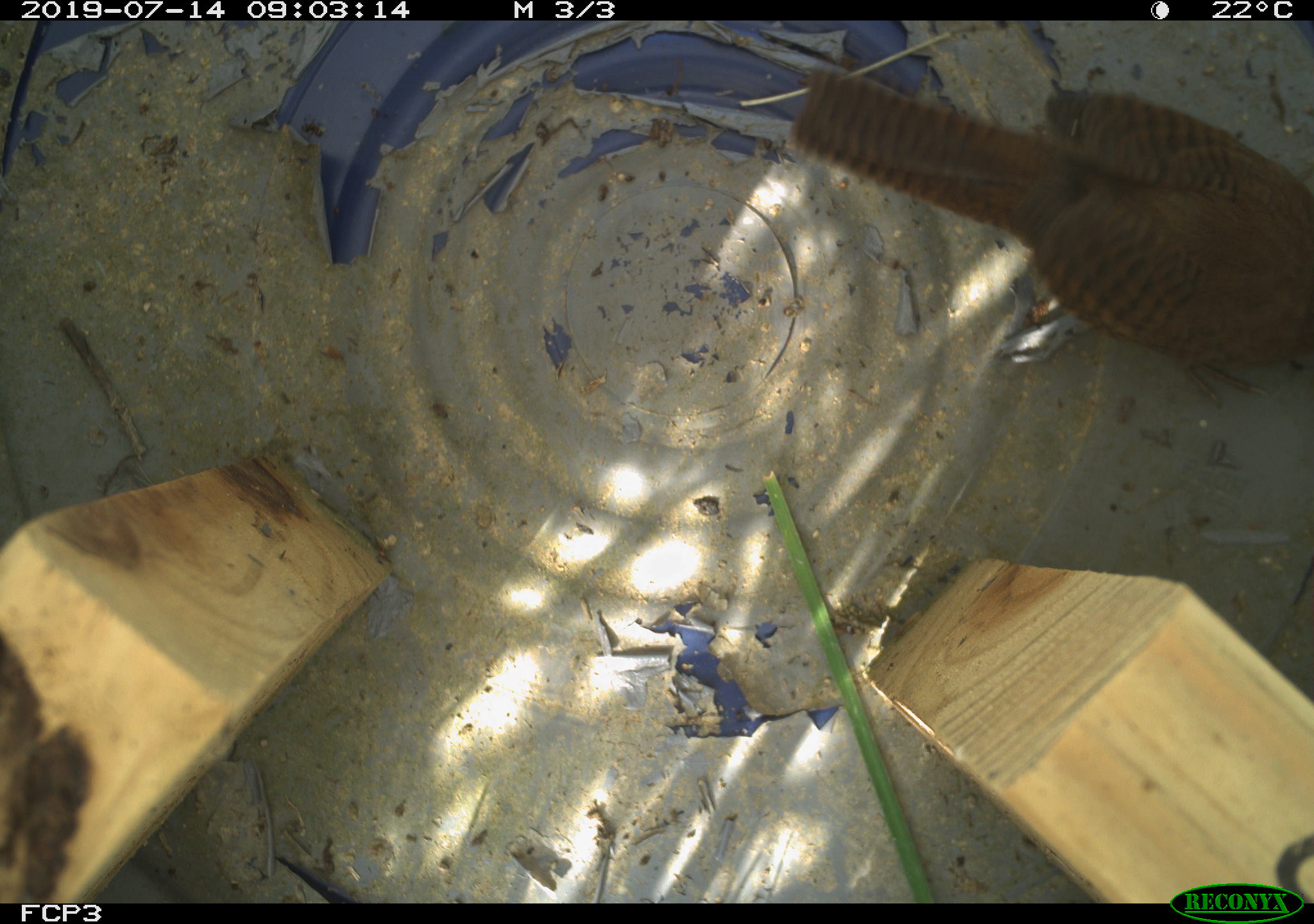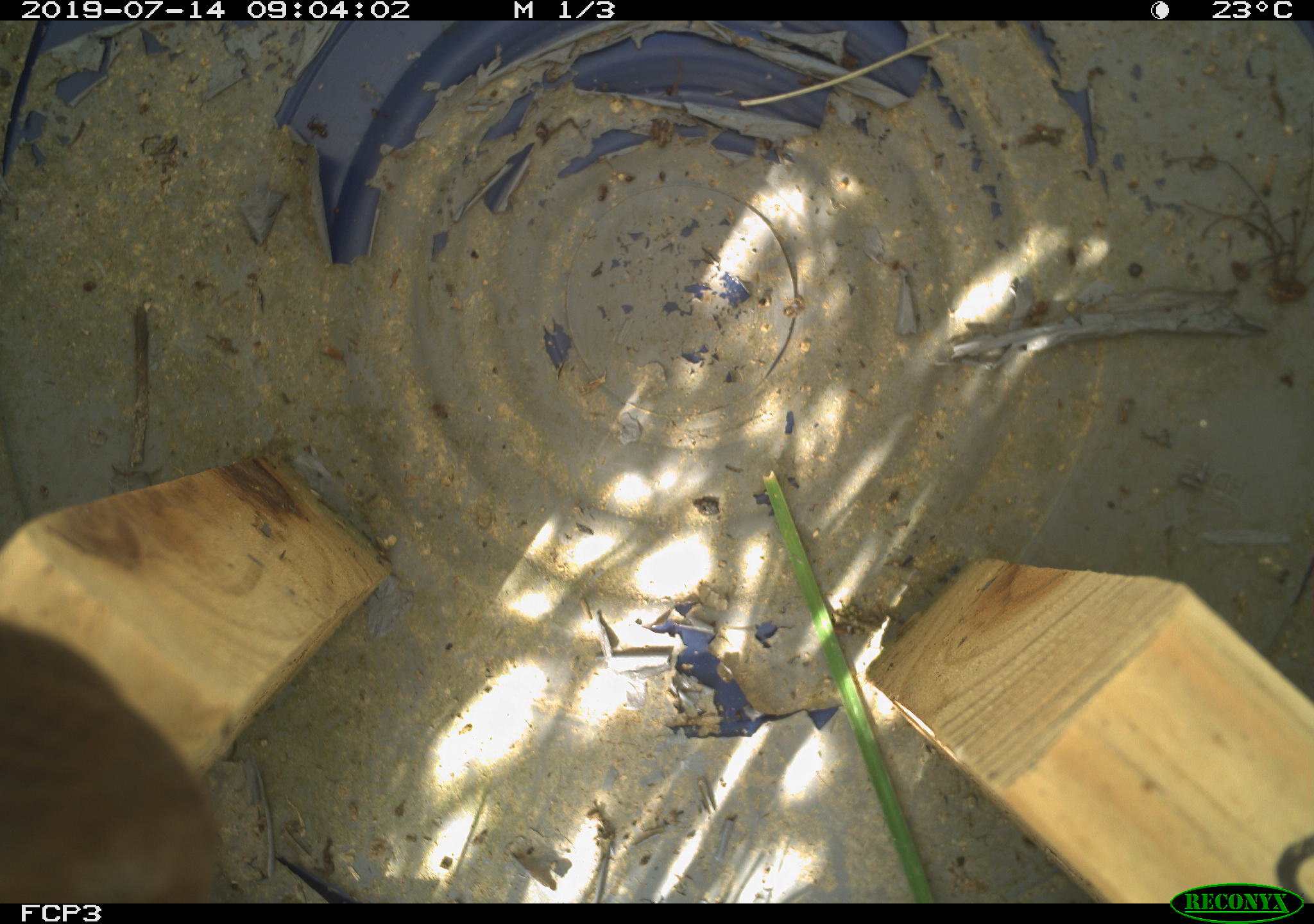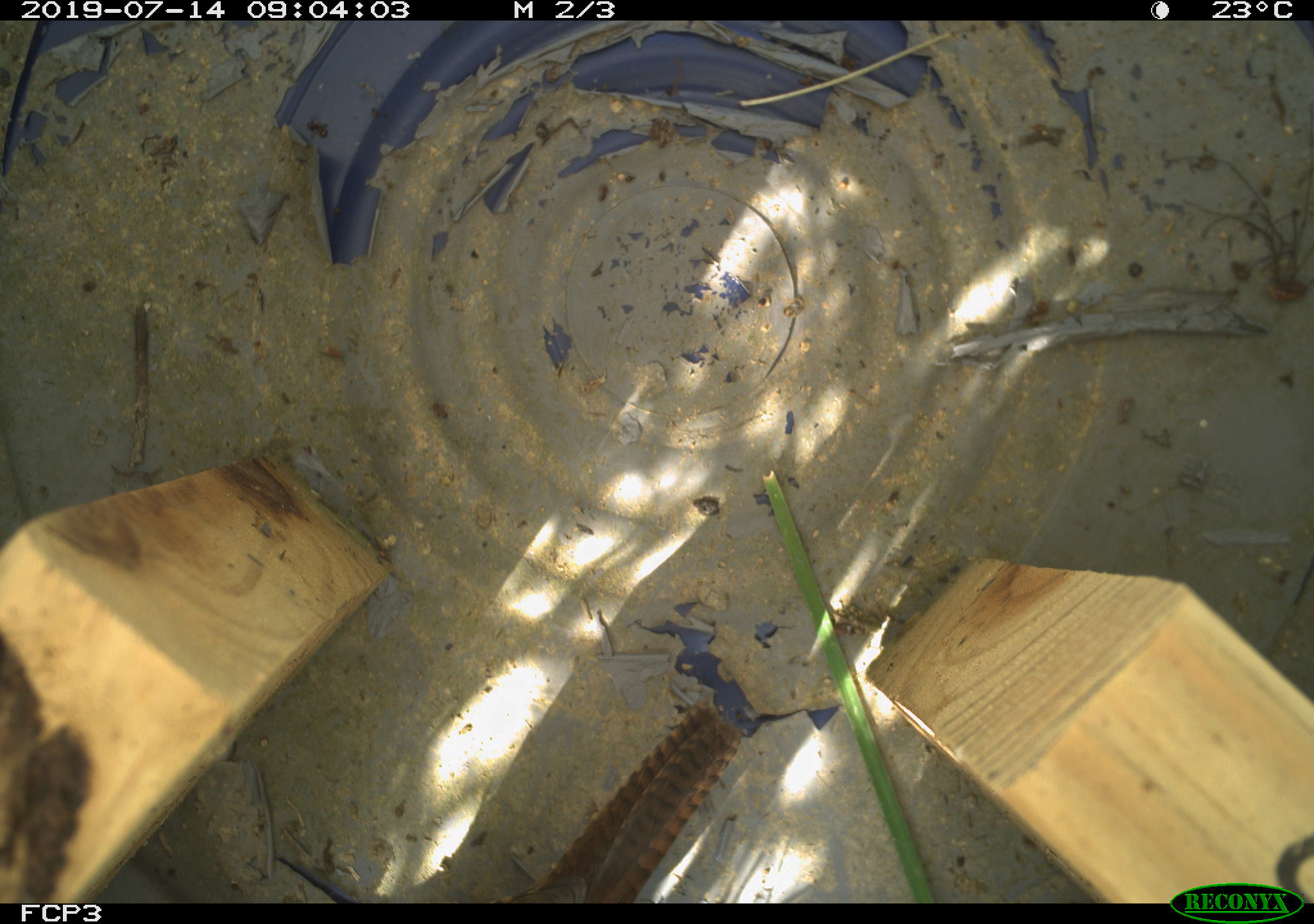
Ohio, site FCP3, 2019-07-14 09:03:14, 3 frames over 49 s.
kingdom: Animalia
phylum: Chordata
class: Aves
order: Passeriformes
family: Troglodytidae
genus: Troglodytes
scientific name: Troglodytes aedon aedon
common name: northern house wren